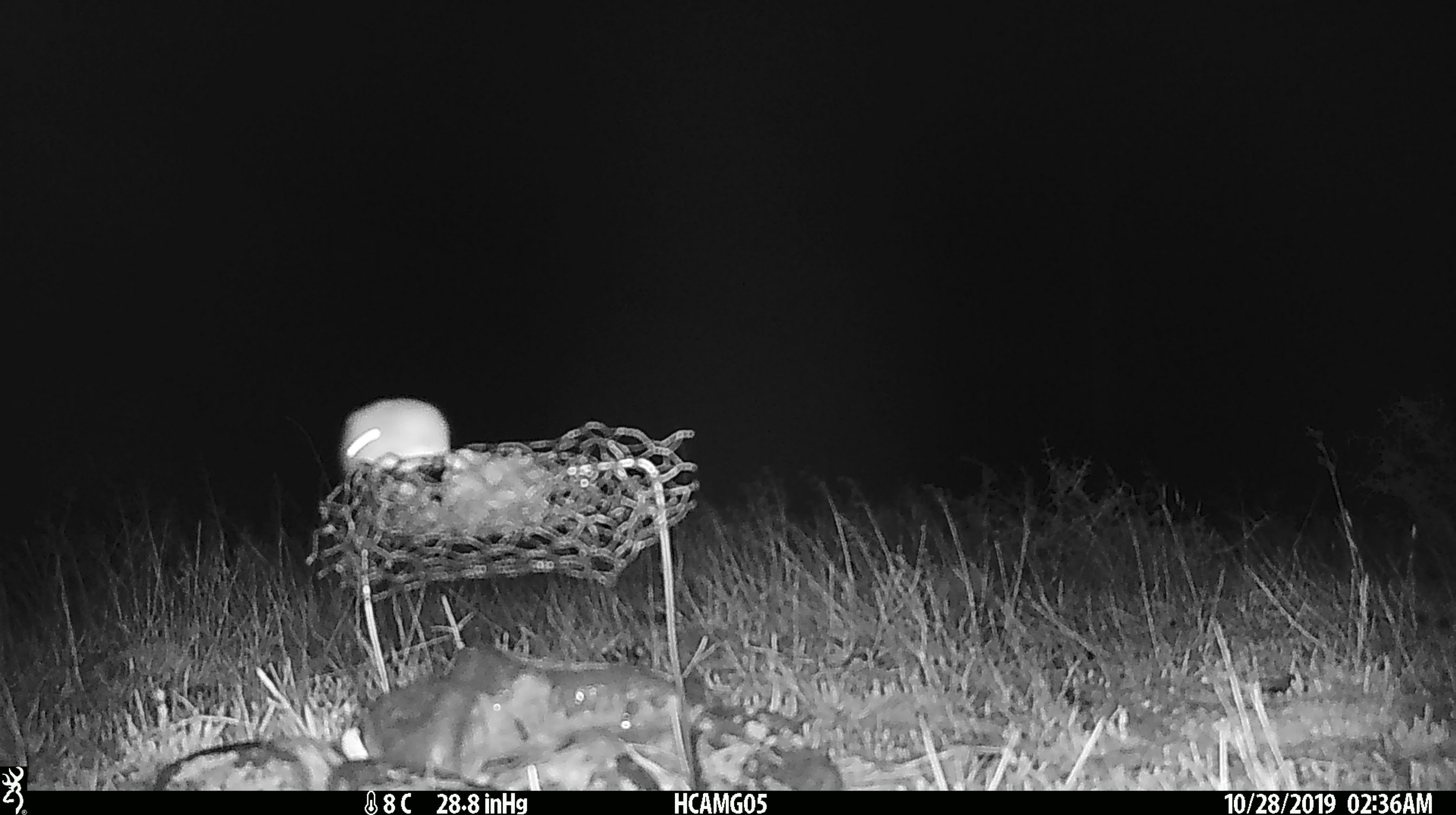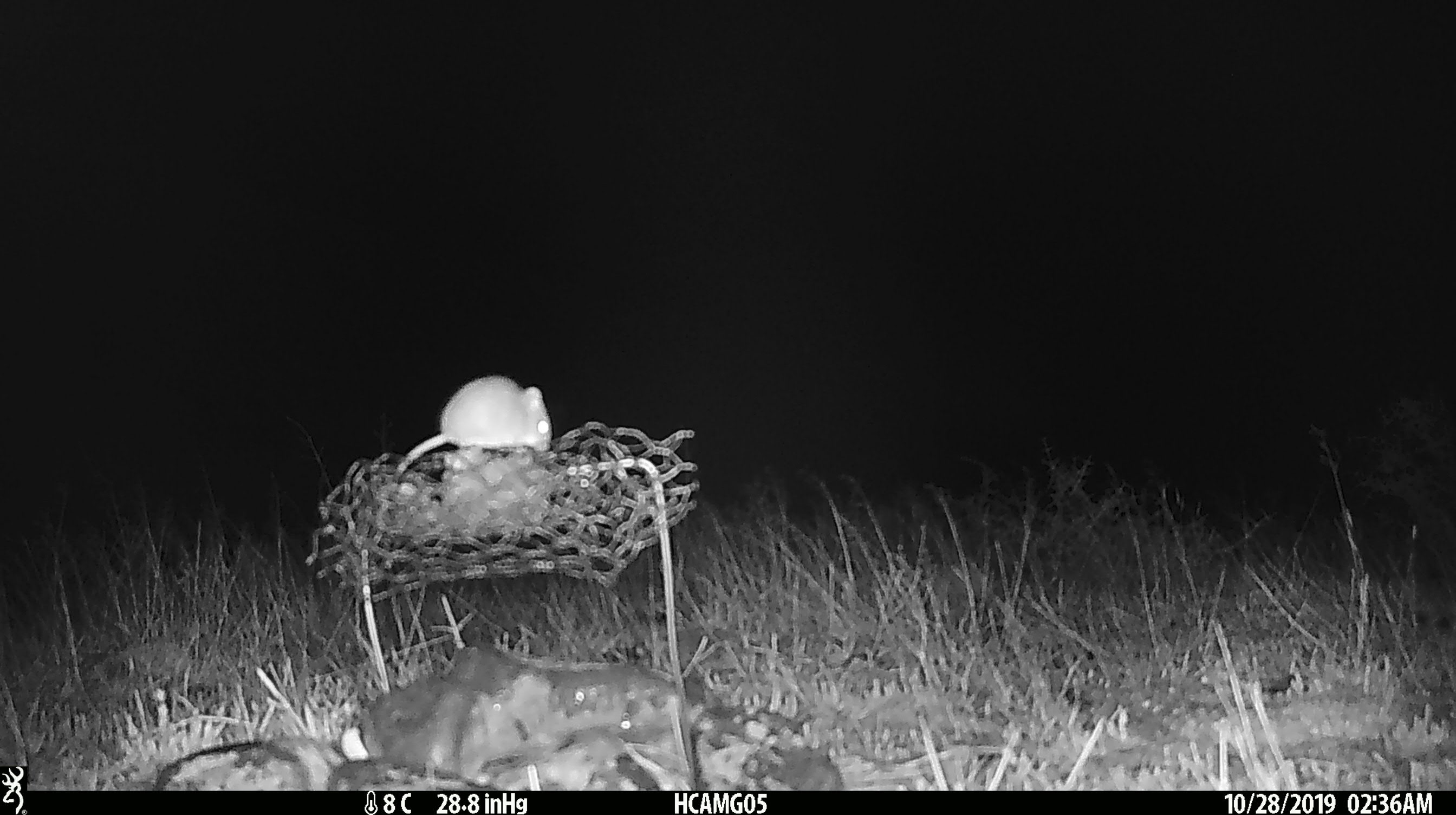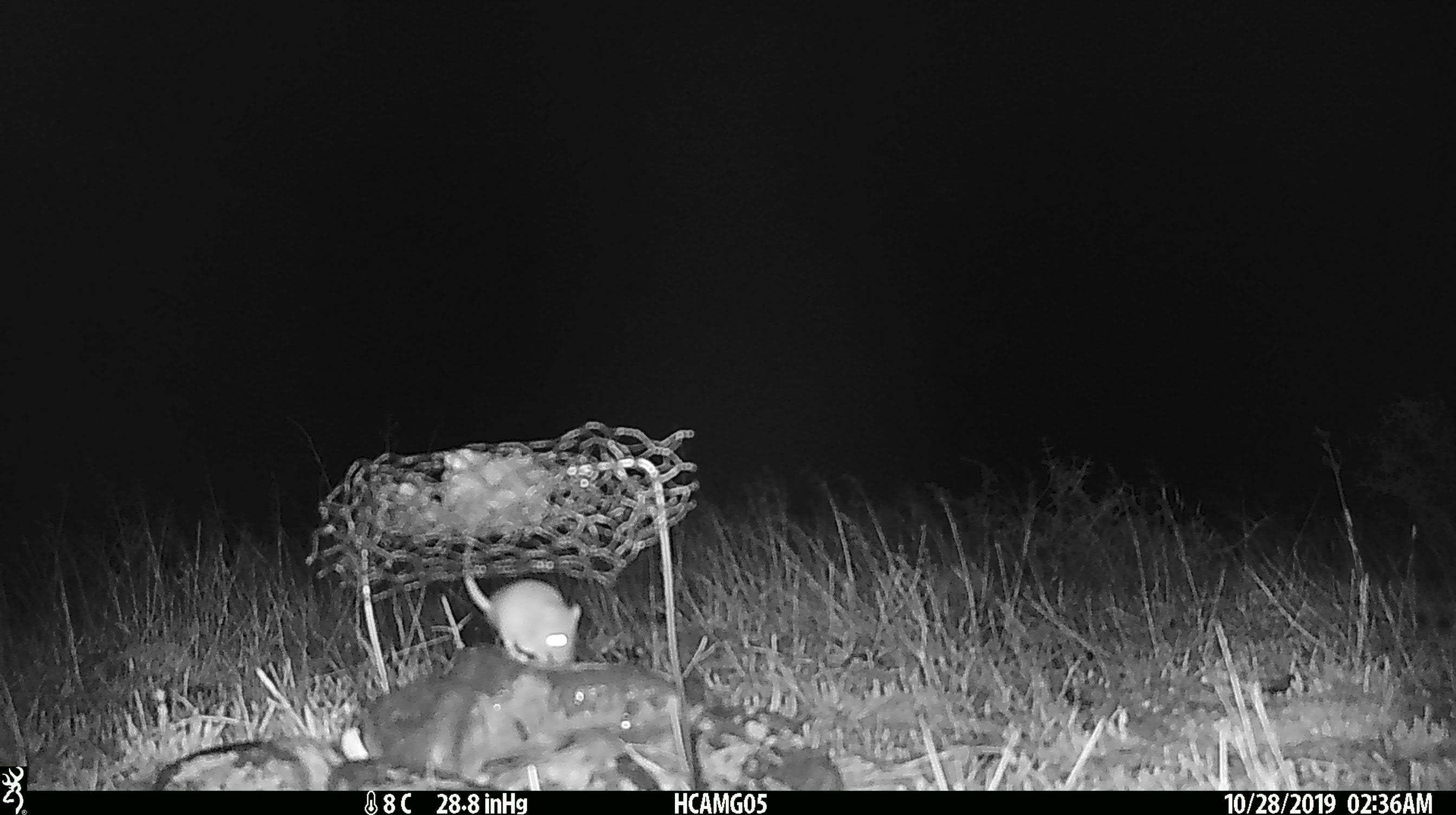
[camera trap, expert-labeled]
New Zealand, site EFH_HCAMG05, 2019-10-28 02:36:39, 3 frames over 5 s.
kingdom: Animalia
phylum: Chordata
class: Mammalia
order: Rodentia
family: Muridae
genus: Mus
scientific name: Mus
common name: mouse